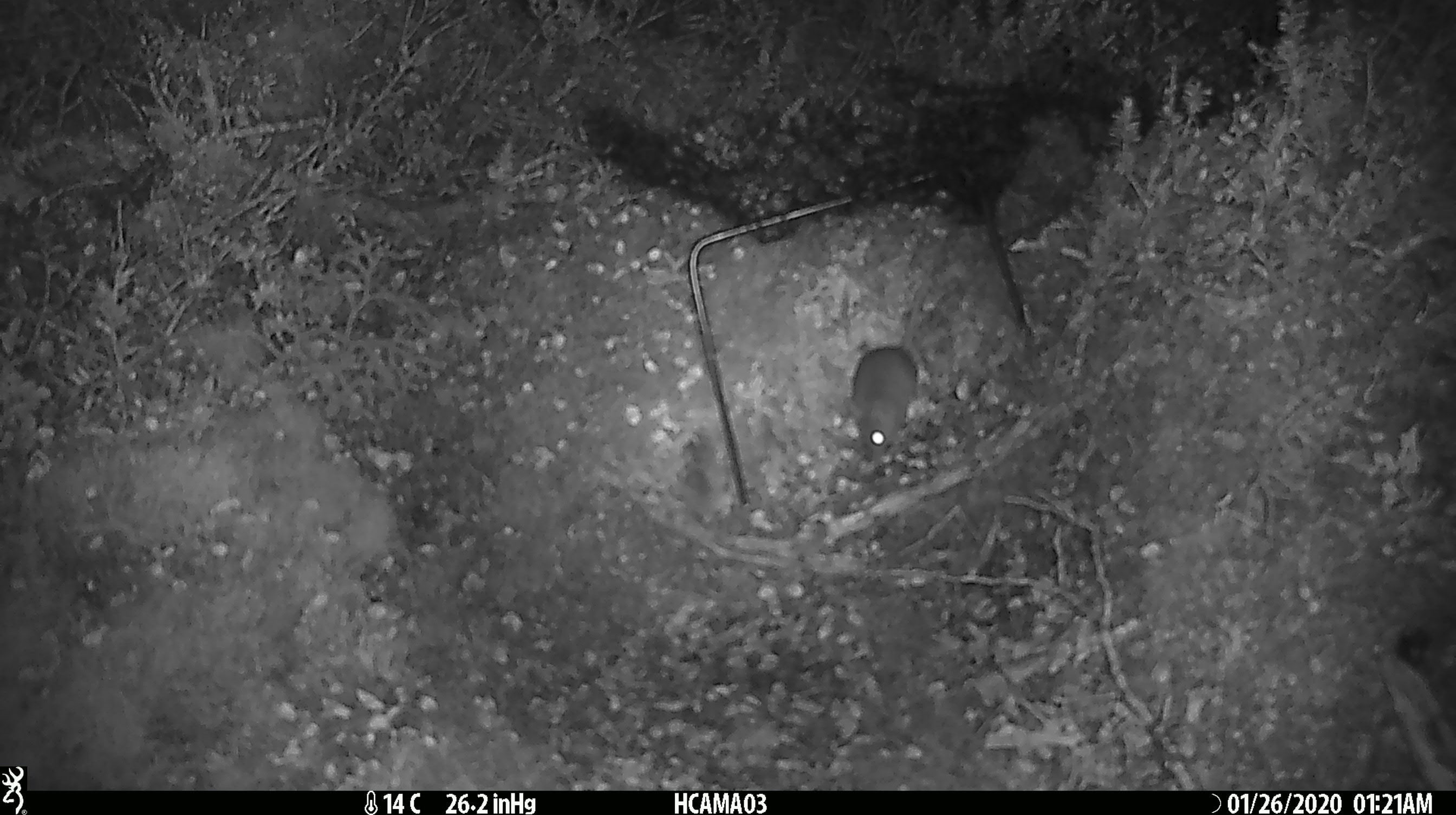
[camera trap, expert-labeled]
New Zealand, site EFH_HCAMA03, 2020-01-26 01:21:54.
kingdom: Animalia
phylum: Chordata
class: Mammalia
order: Rodentia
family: Muridae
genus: Mus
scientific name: Mus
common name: mouse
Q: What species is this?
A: Mouse (Mus).